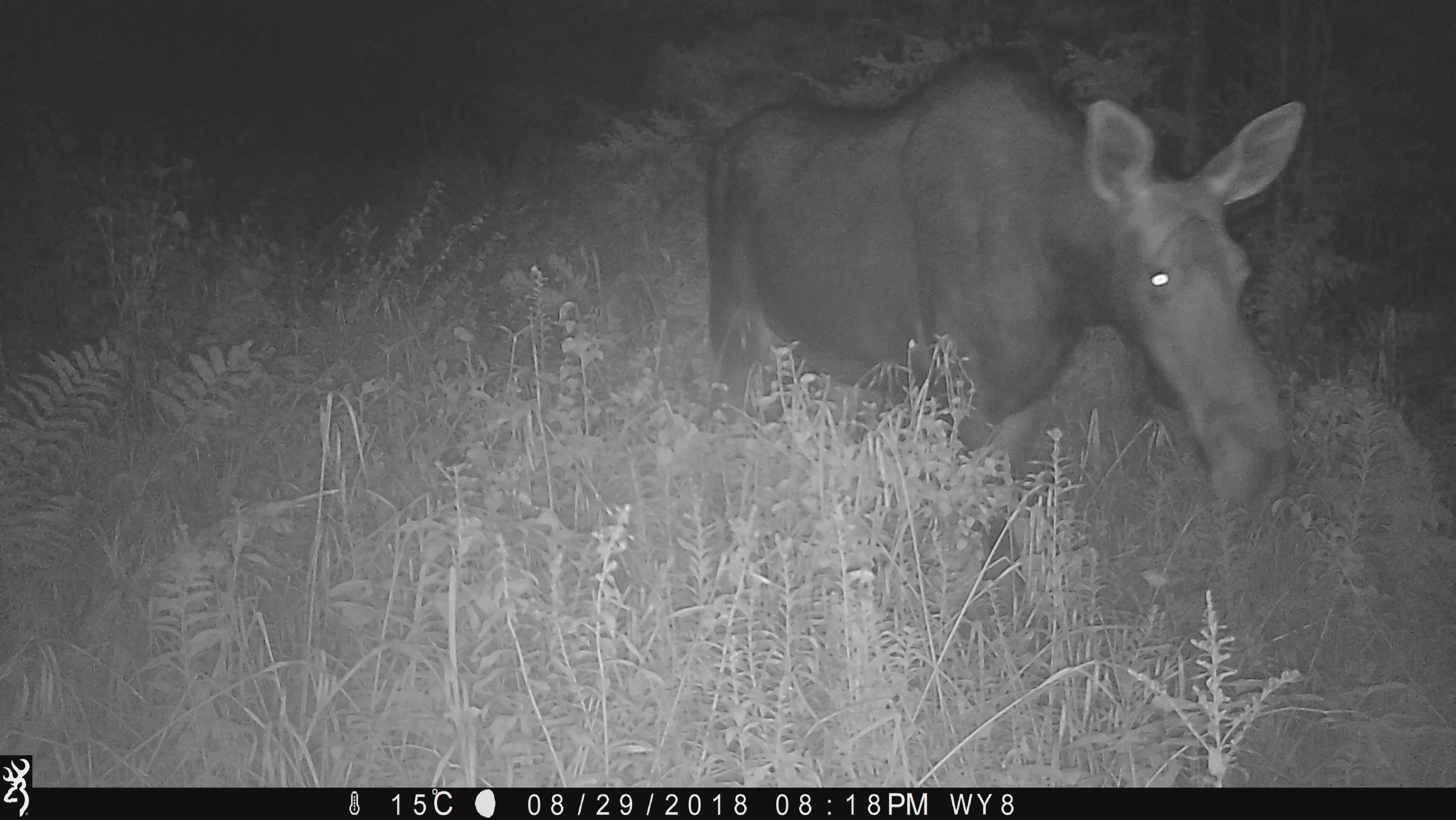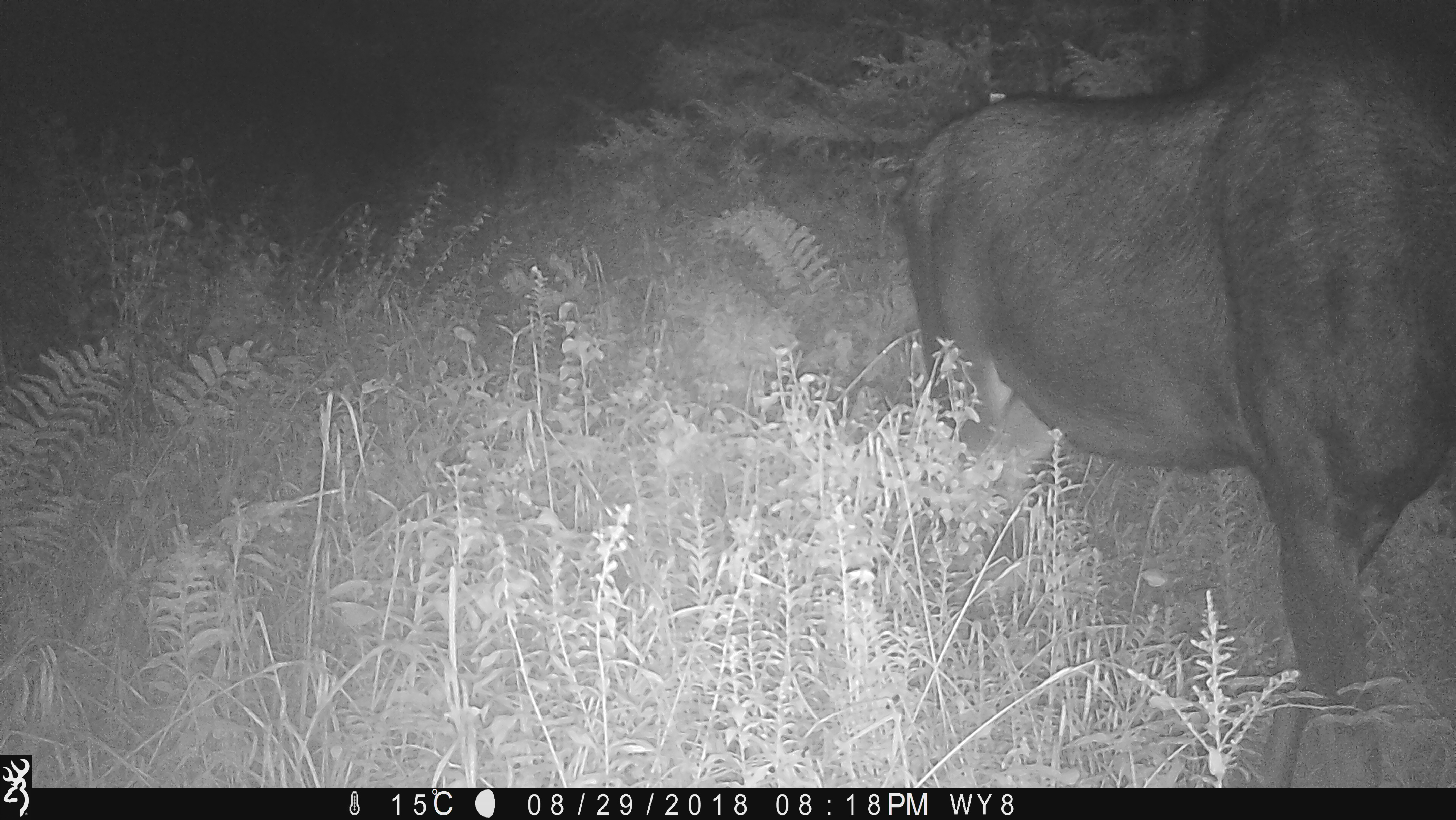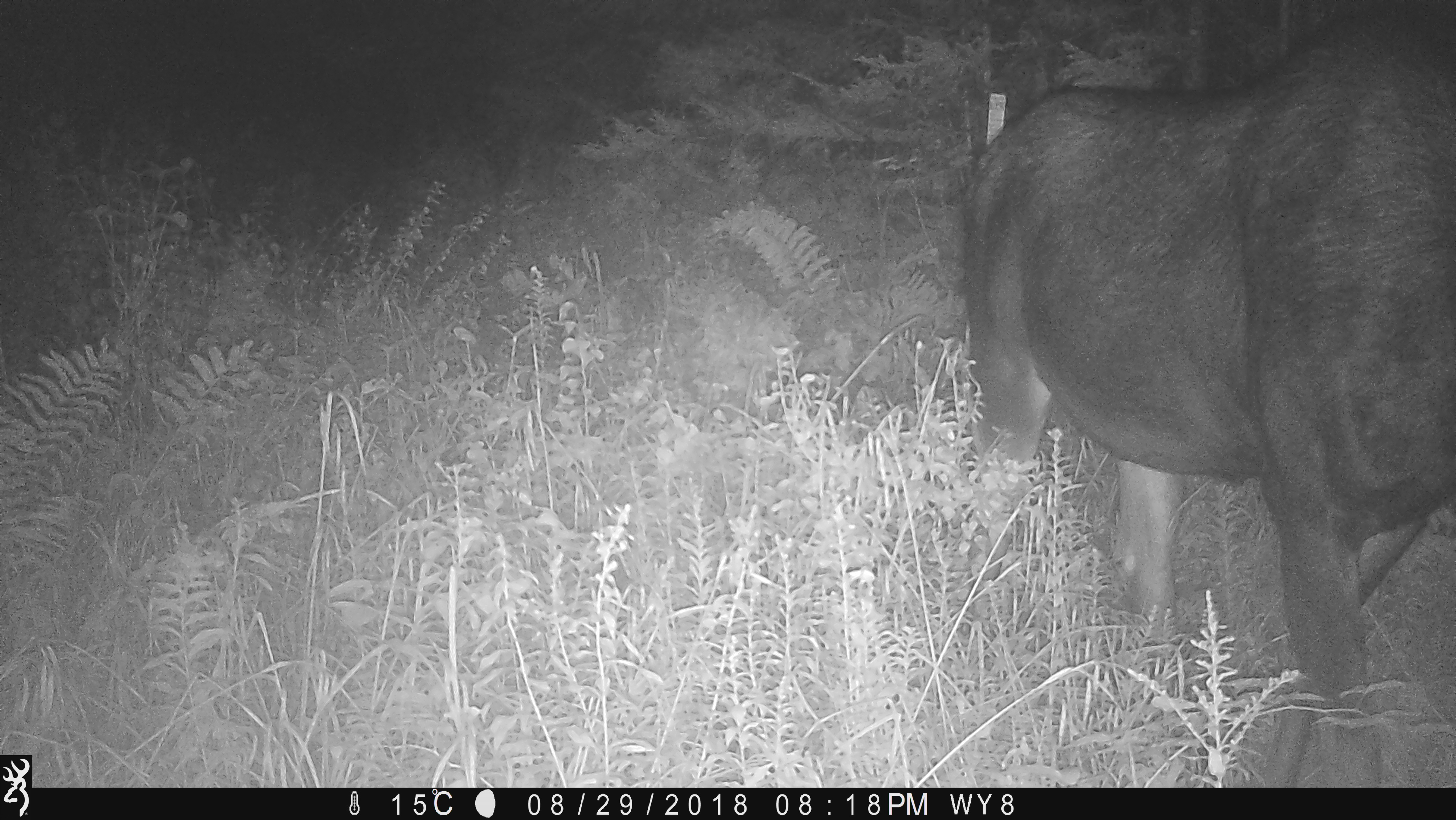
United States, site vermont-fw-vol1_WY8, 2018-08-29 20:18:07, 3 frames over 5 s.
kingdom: Animalia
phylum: Chordata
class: Mammalia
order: Artiodactyla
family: Cervidae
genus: Alces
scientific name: Alces alces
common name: moose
Moose (Alces alces).